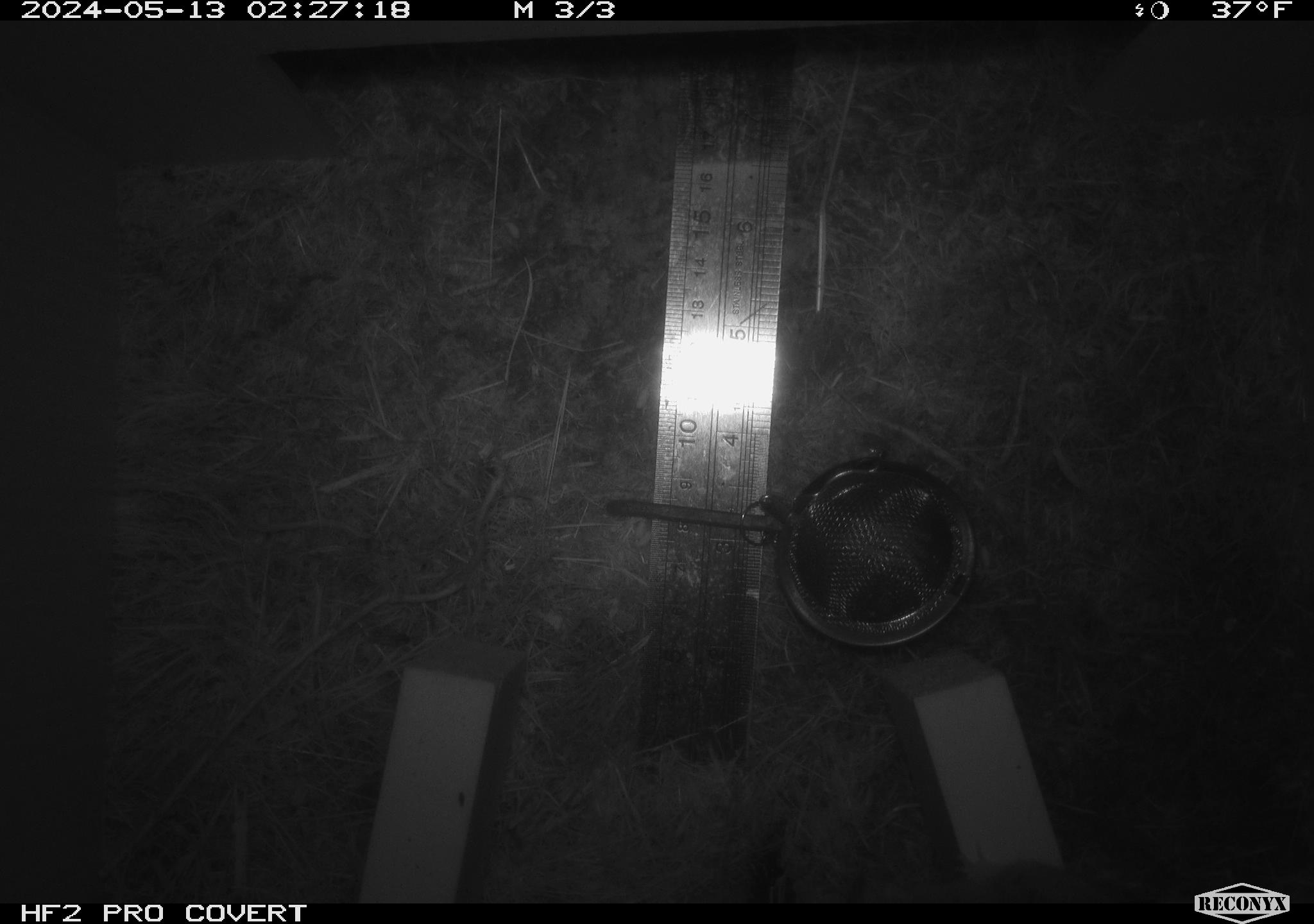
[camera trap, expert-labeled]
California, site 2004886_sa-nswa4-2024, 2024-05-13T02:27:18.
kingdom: Animalia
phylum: Chordata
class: Mammalia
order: Rodentia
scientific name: Rodentia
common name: mouse species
Mouse species (Rodentia).